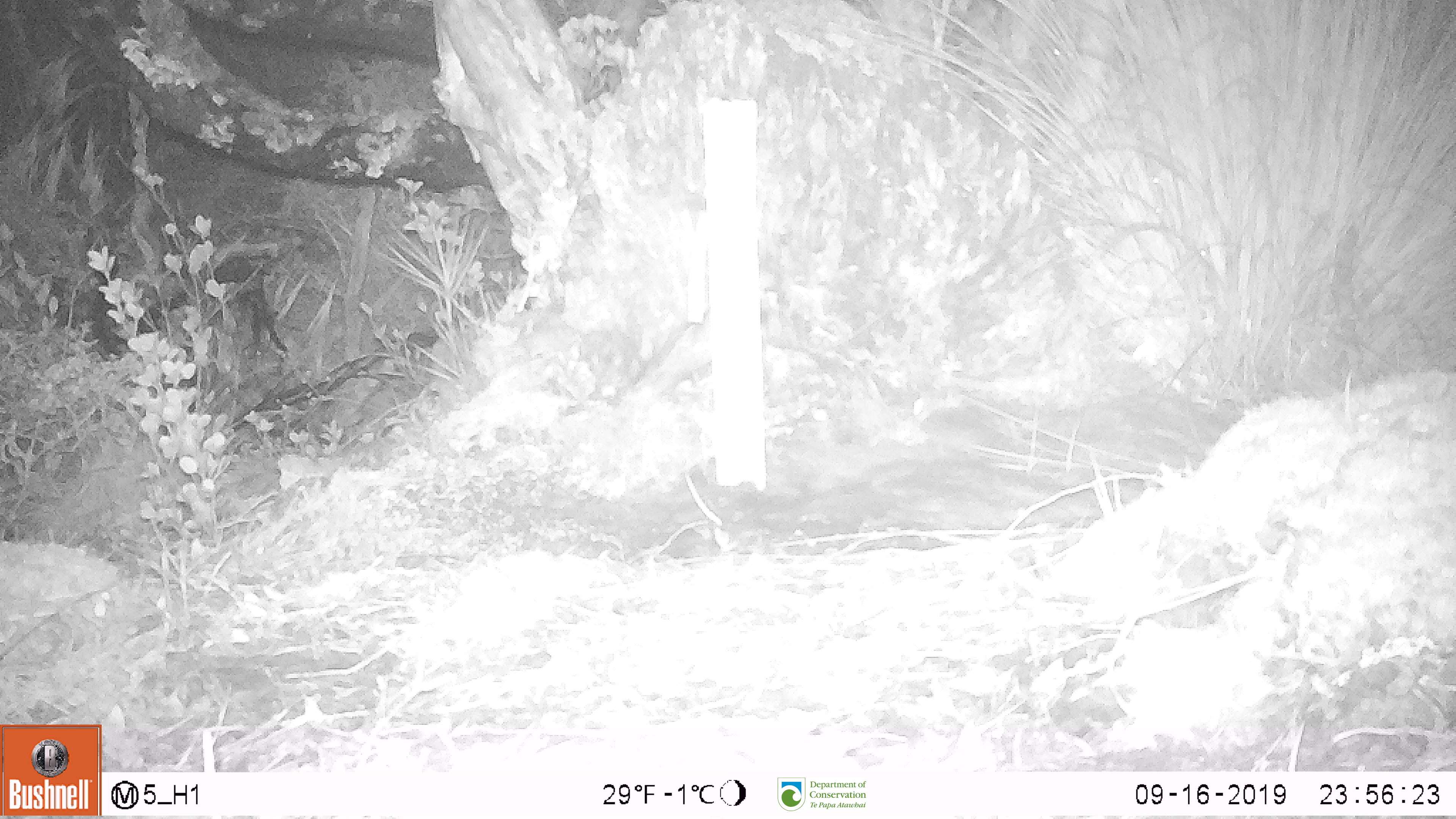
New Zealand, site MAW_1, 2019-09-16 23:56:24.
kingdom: Animalia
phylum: Chordata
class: Mammalia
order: Rodentia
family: Muridae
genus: Mus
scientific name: Mus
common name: mouse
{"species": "mouse (Mus)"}